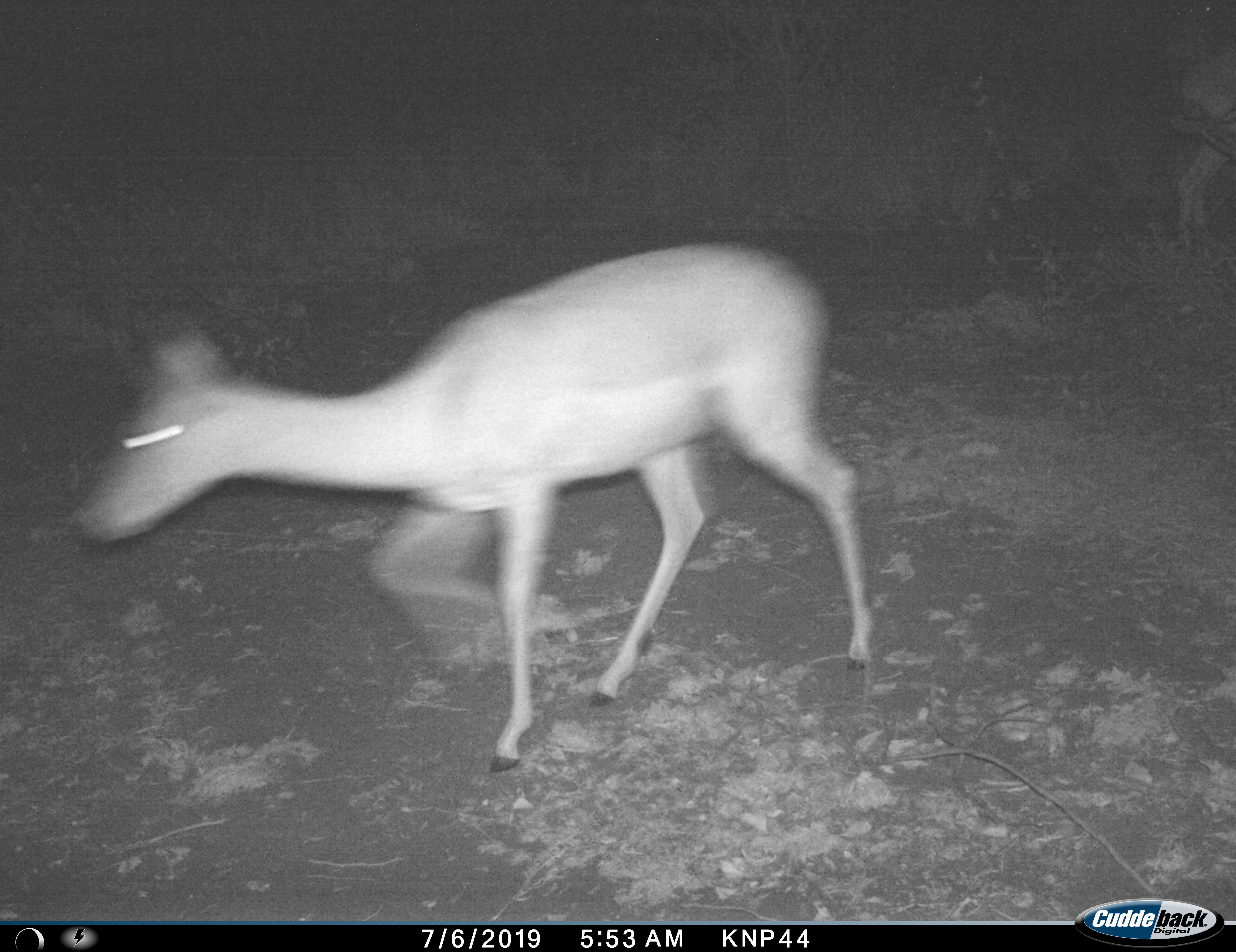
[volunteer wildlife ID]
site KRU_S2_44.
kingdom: Animalia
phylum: Chordata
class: Mammalia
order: Artiodactyla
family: Bovidae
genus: Aepyceros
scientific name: Aepyceros melampus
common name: impala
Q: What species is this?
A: Impala (Aepyceros melampus).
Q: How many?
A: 1.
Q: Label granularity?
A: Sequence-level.